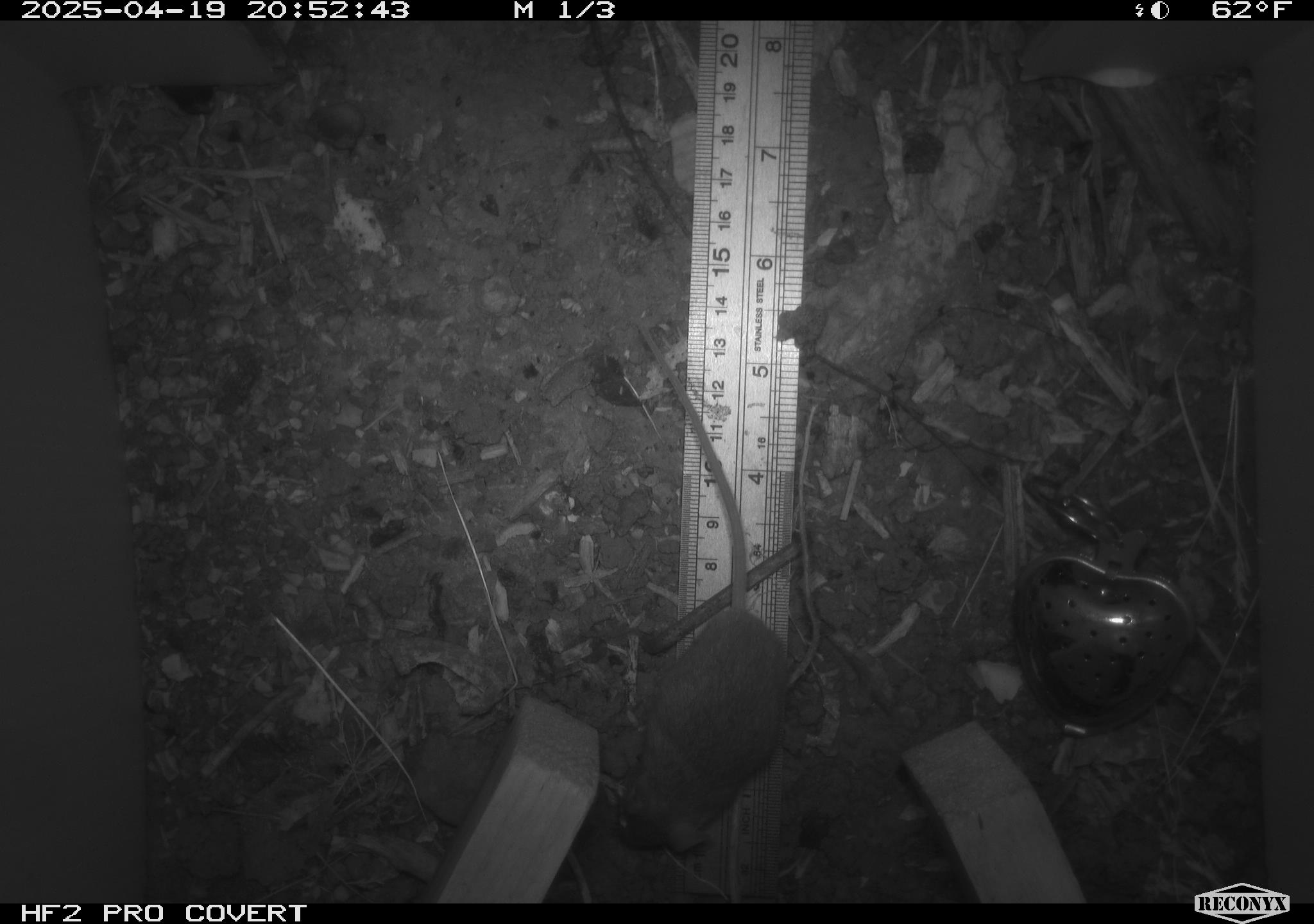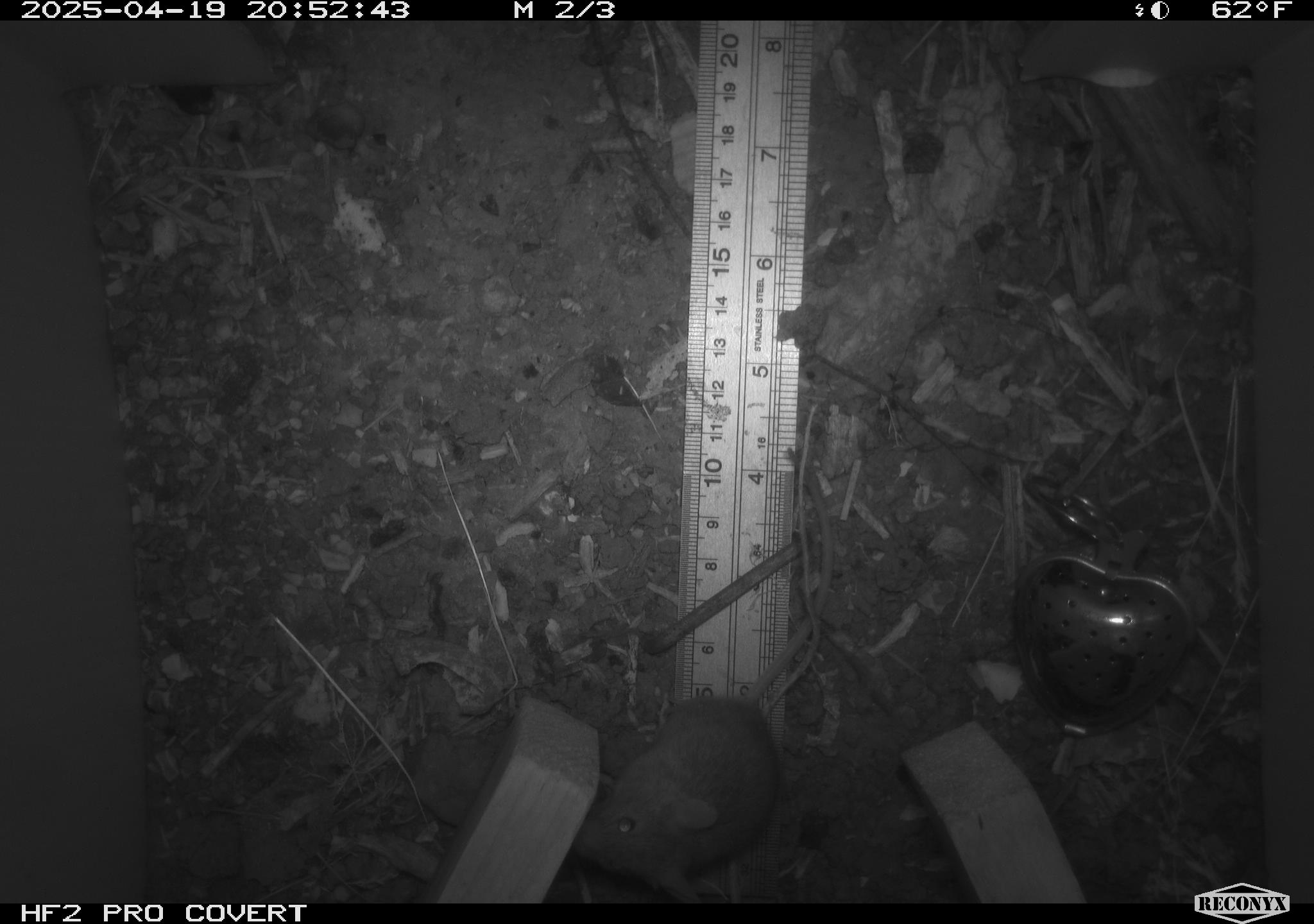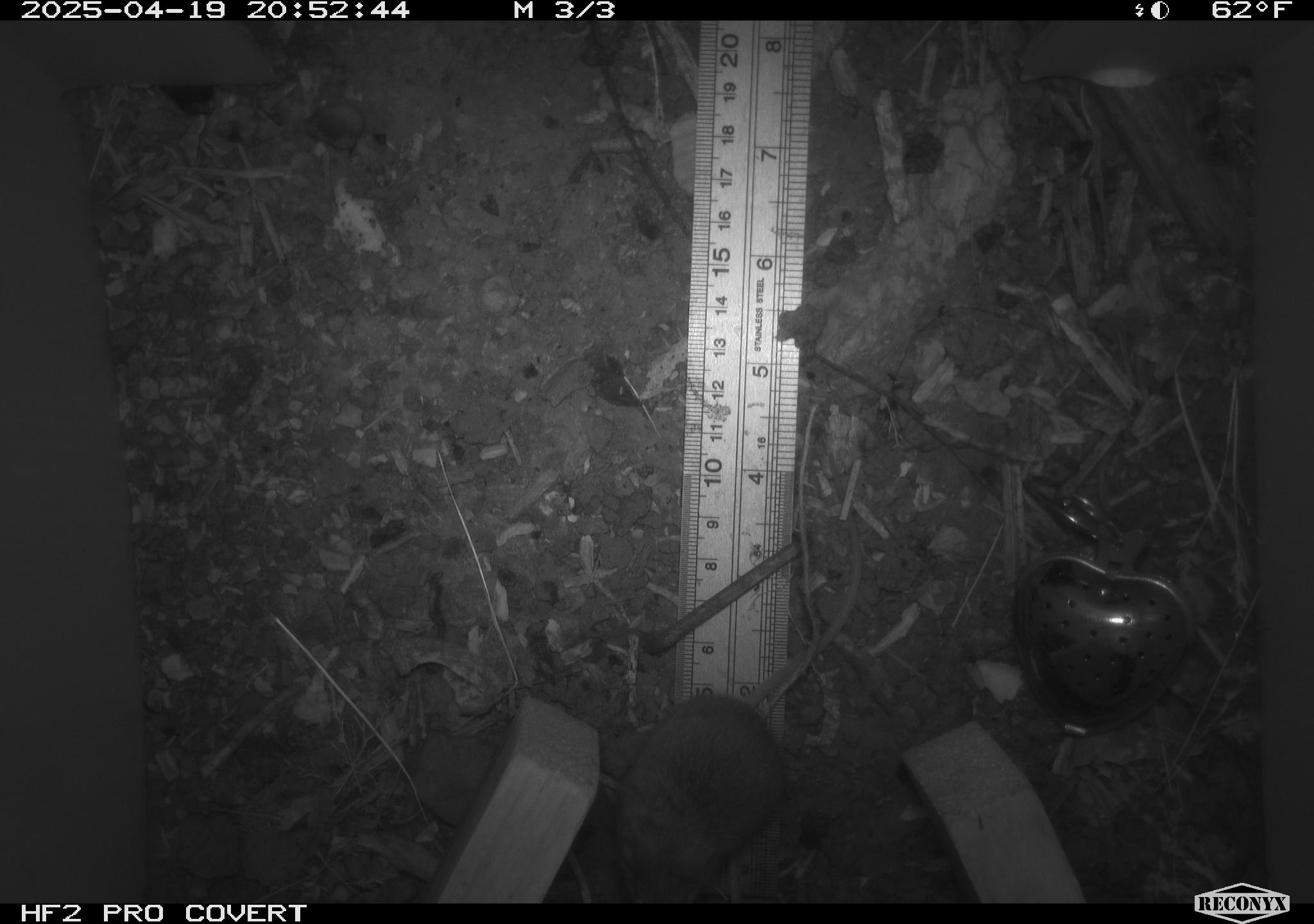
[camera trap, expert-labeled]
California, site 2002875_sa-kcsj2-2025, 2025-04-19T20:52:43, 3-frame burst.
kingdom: Animalia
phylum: Chordata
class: Mammalia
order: Rodentia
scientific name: Rodentia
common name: rodent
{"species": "rodent (Rodentia)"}